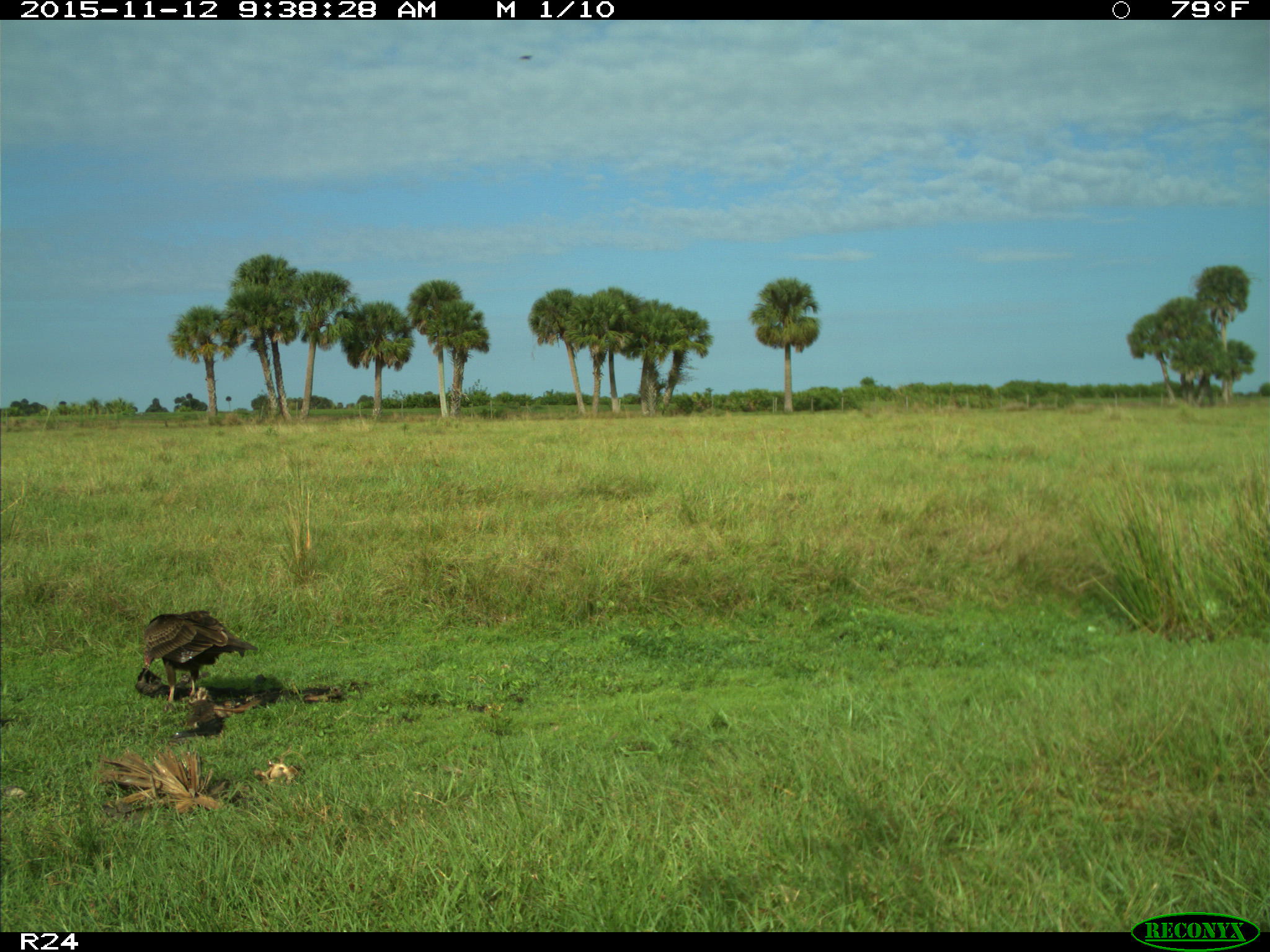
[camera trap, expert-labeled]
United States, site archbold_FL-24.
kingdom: Animalia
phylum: Chordata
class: Aves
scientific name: Aves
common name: birds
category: unidentified bird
Unidentified bird (birds) (Aves).